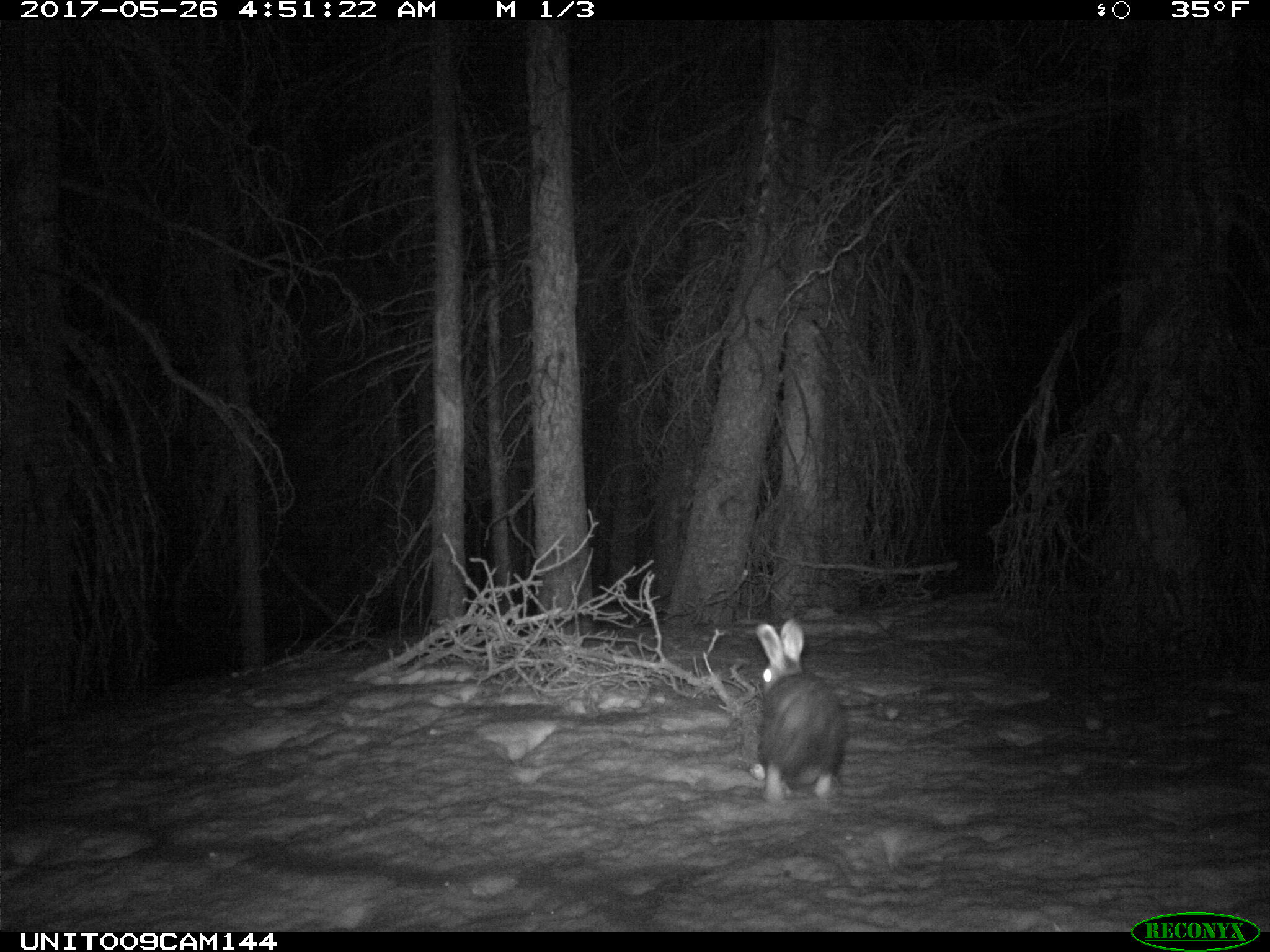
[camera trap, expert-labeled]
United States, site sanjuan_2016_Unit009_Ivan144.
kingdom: Animalia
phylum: Chordata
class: Mammalia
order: Lagomorpha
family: Leporidae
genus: Lepus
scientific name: Lepus americanus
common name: snowshoe hare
Lepus americanus (snowshoe hare).